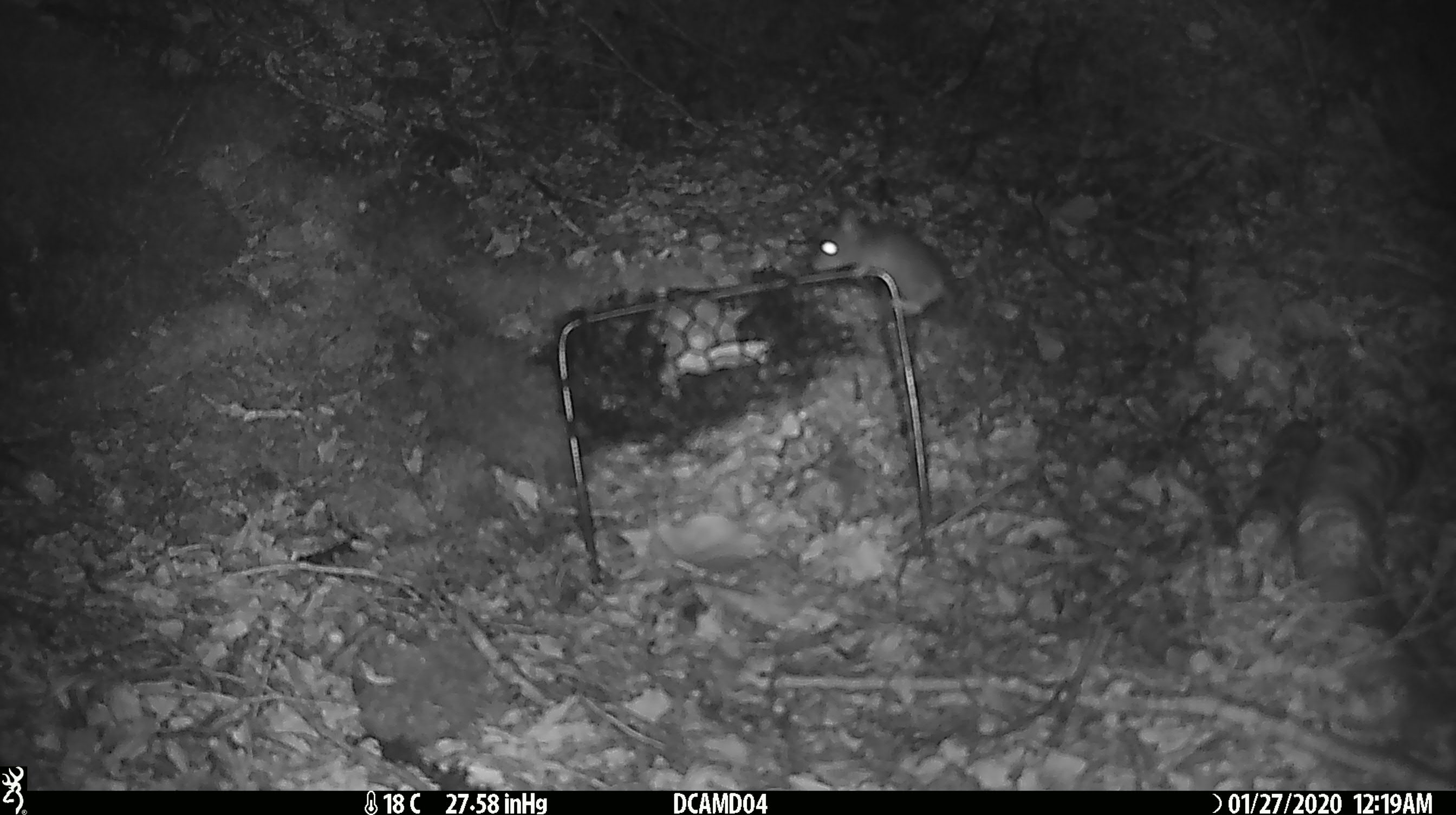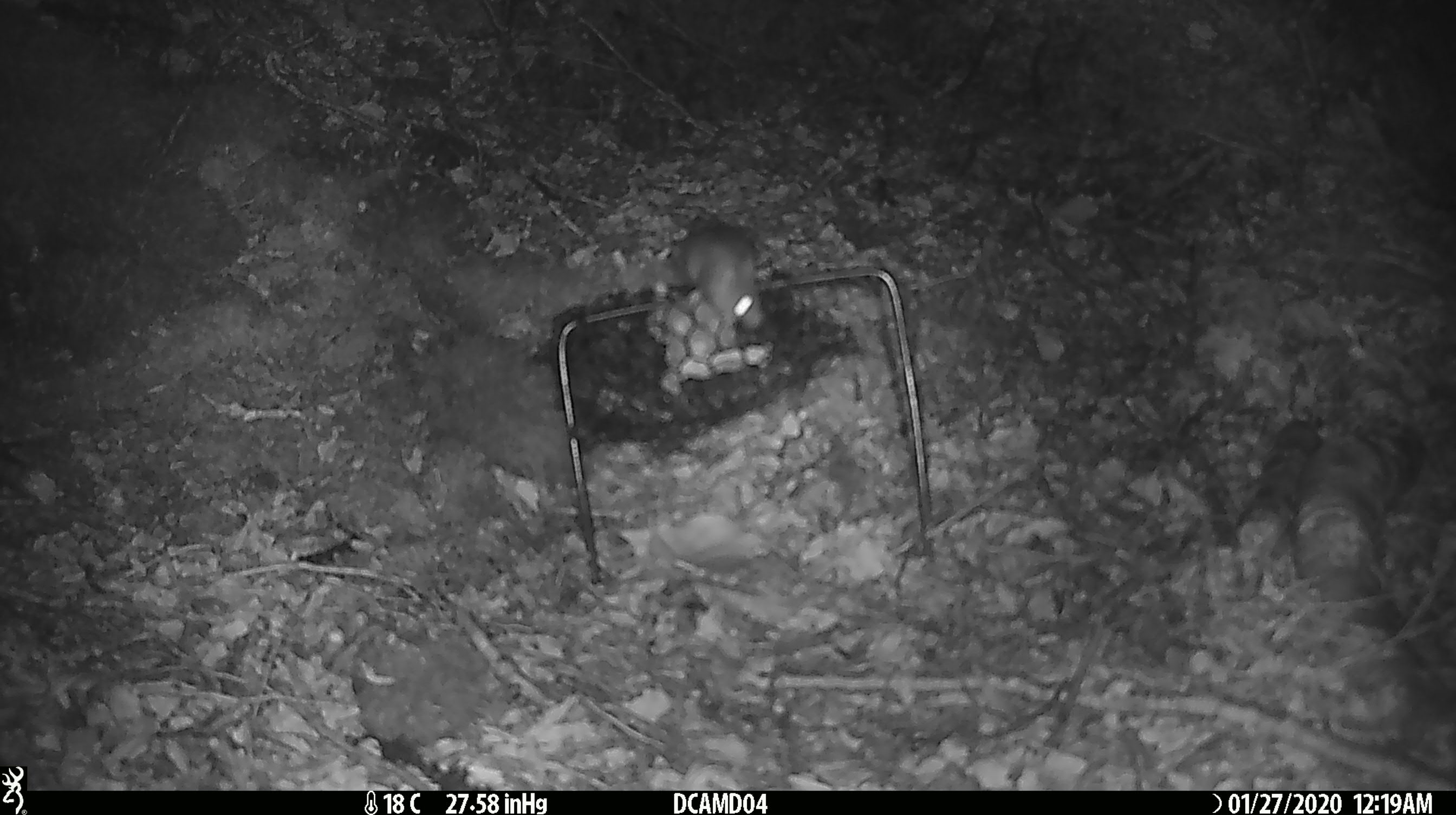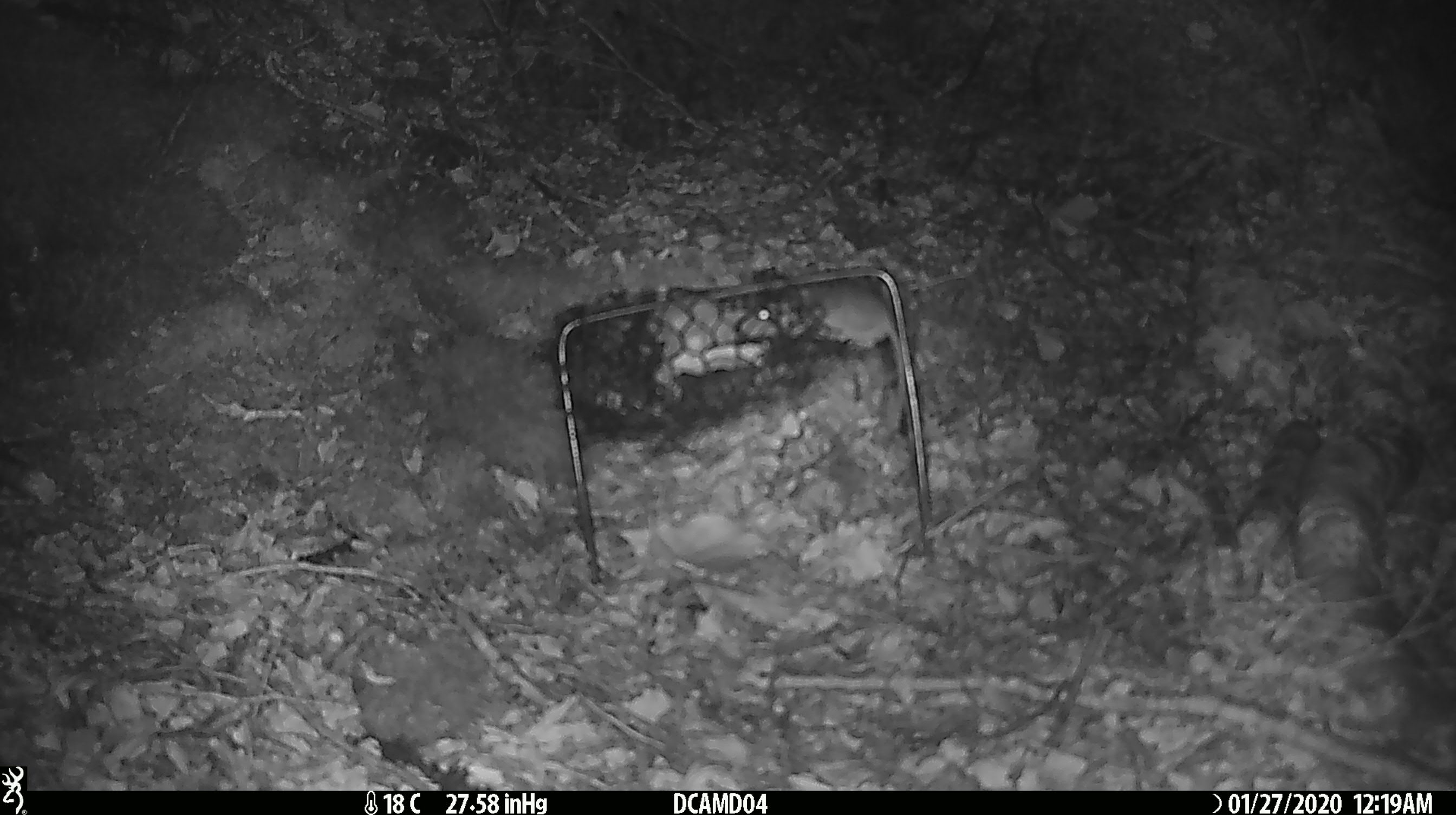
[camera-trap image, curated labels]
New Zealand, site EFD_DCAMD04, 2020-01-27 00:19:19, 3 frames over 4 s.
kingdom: Animalia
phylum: Chordata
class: Mammalia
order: Rodentia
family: Muridae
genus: Mus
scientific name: Mus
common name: mouse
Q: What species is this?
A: Mouse (Mus).